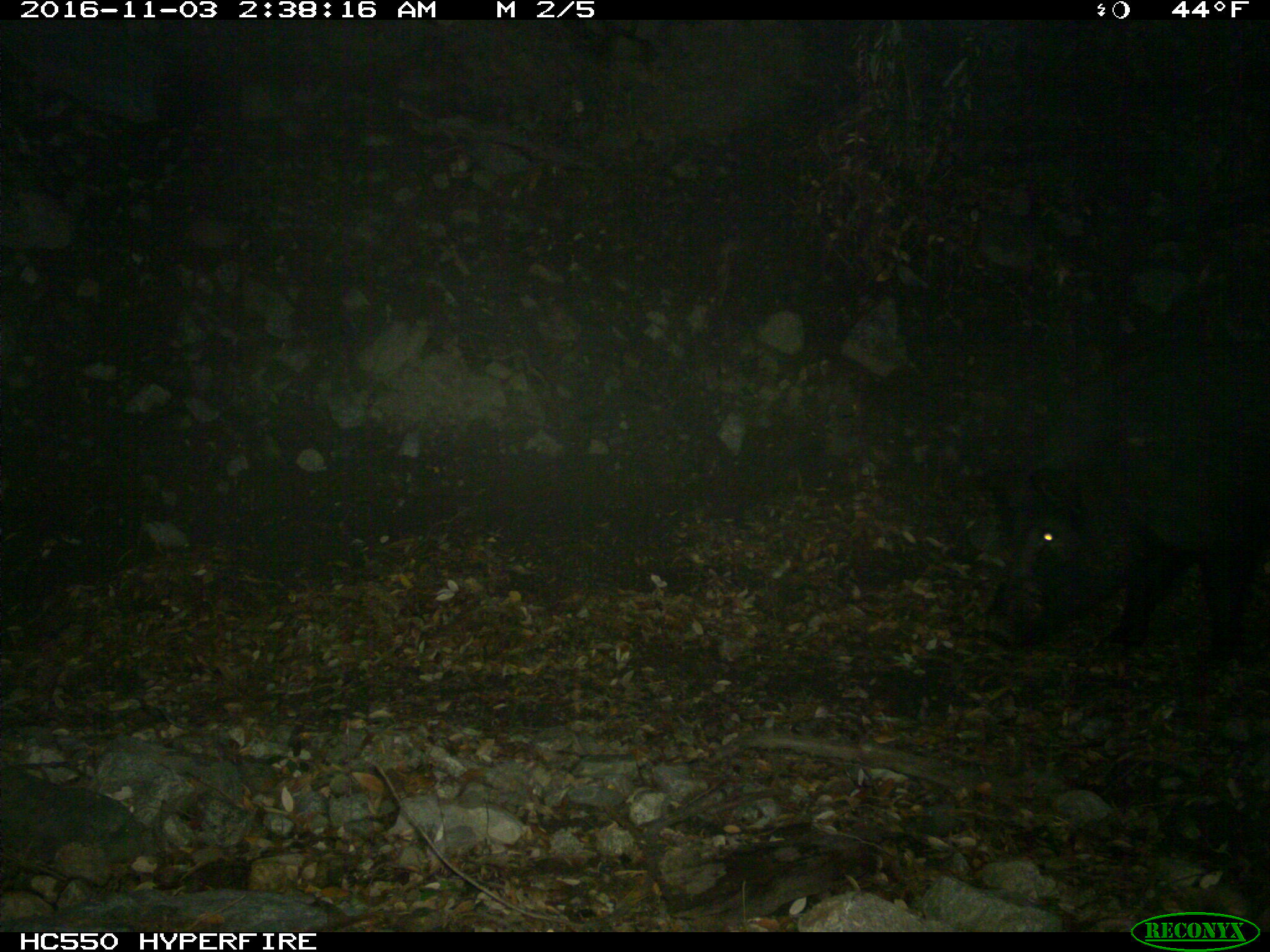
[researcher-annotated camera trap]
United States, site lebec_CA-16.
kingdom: Animalia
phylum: Chordata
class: Mammalia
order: Artiodactyla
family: Suidae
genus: Sus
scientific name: Sus scrofa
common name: wild boar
Sus scrofa (wild boar).